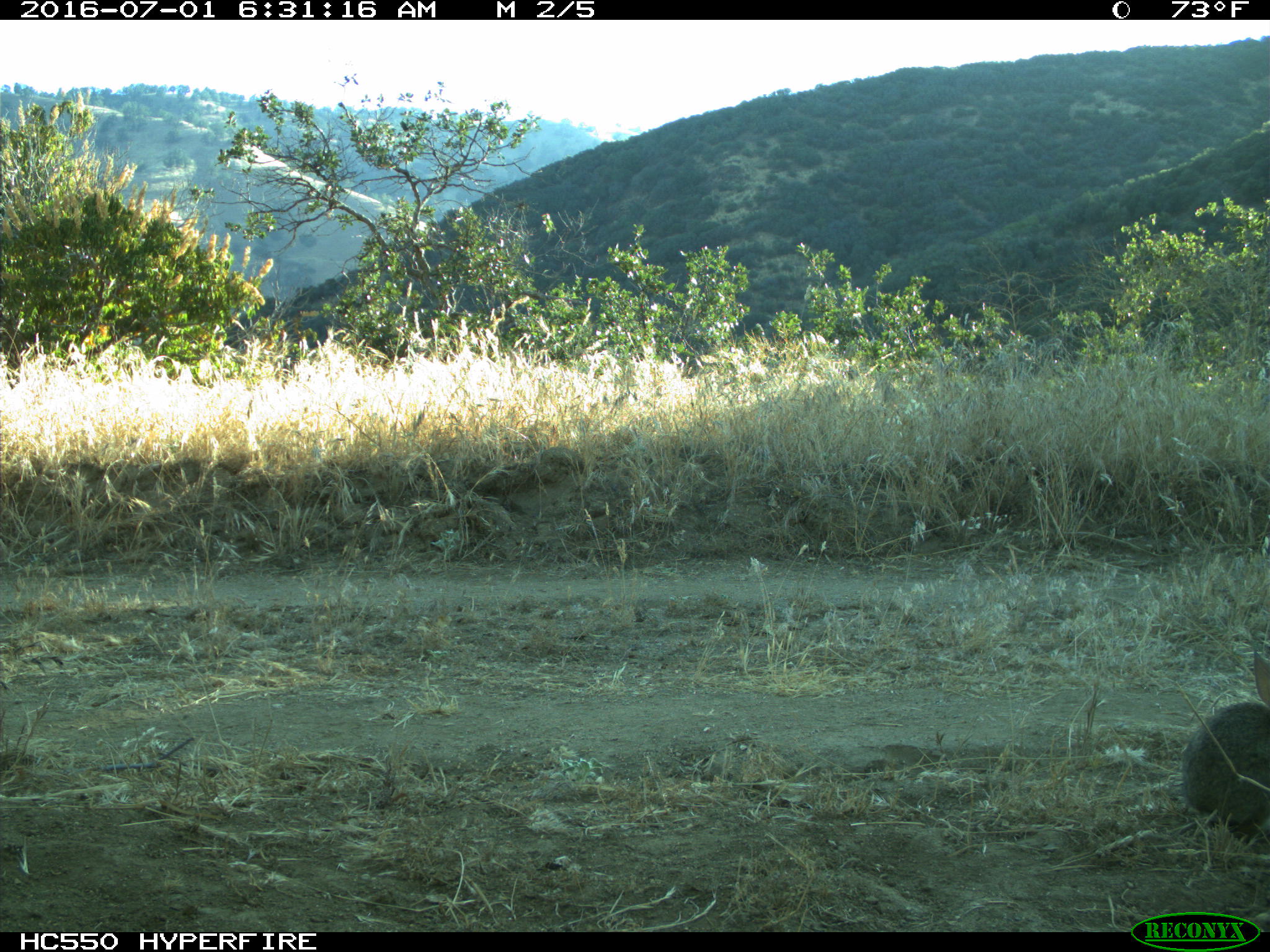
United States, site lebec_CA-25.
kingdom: Animalia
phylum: Chordata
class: Mammalia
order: Lagomorpha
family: Leporidae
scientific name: Leporidae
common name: rabbits and hares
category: unidentified rabbit